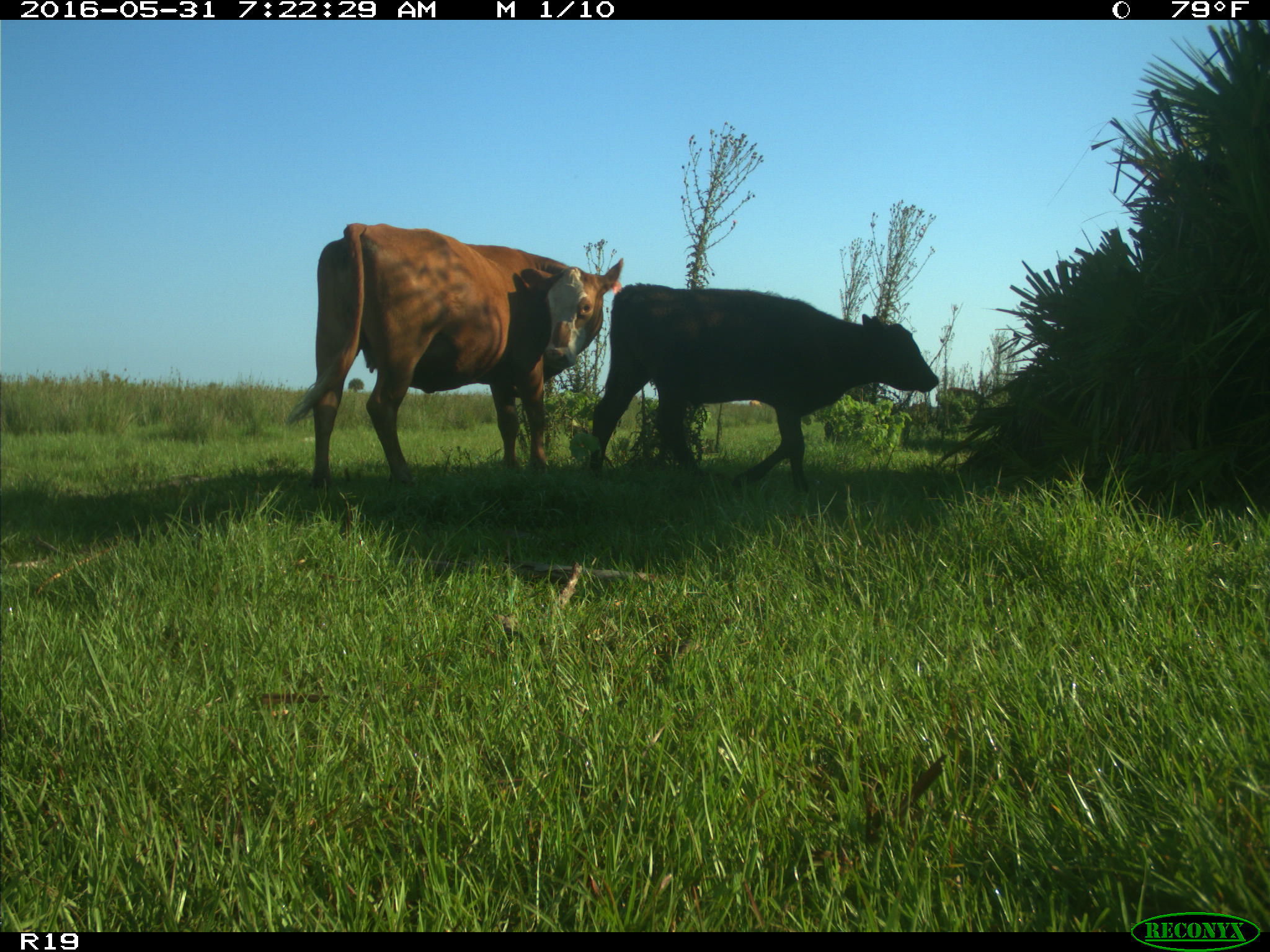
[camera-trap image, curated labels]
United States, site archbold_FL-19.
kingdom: Animalia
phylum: Chordata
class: Mammalia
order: Artiodactyla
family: Bovidae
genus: Bos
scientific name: Bos taurus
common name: domestic cow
Bos taurus (domestic cow).